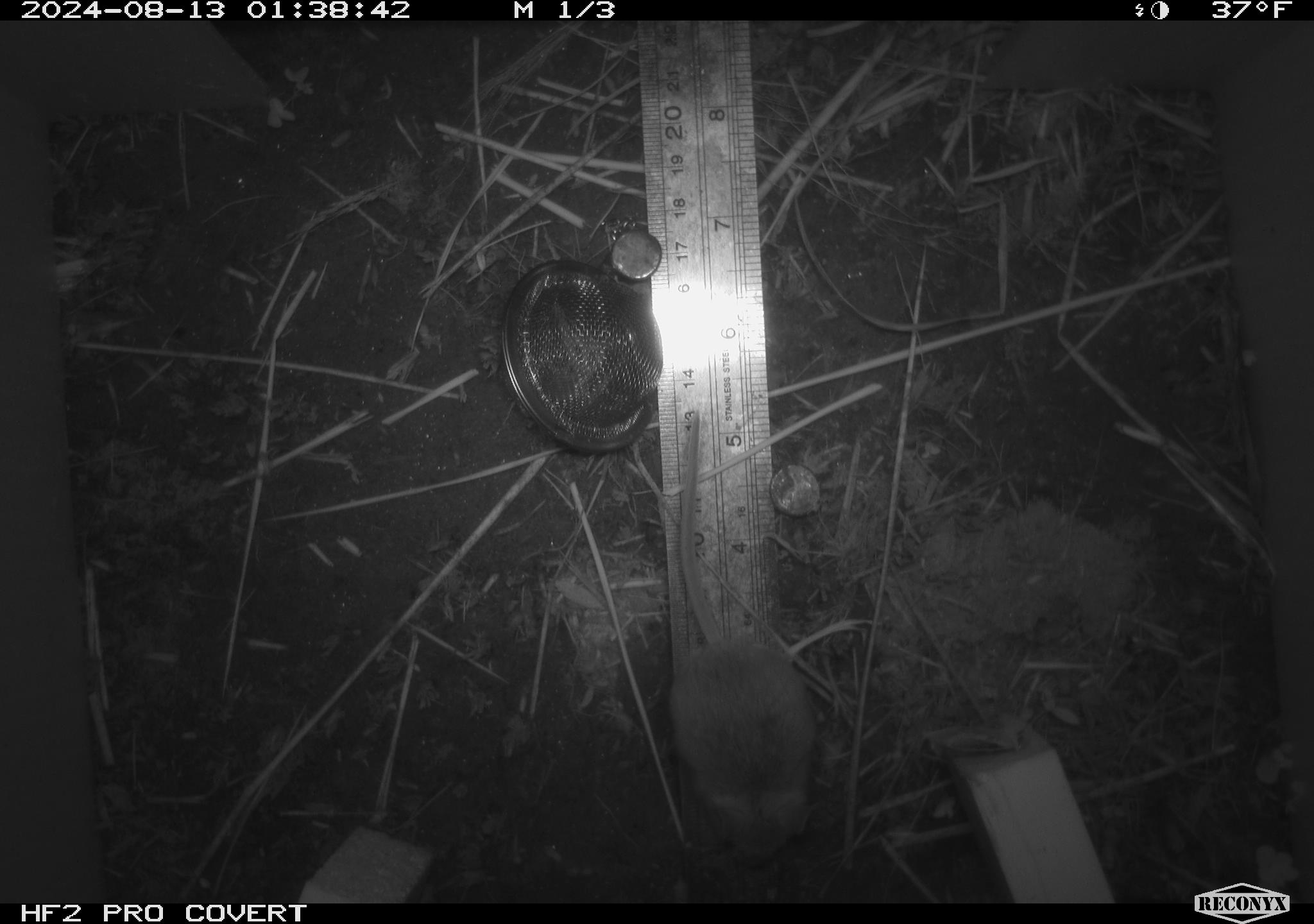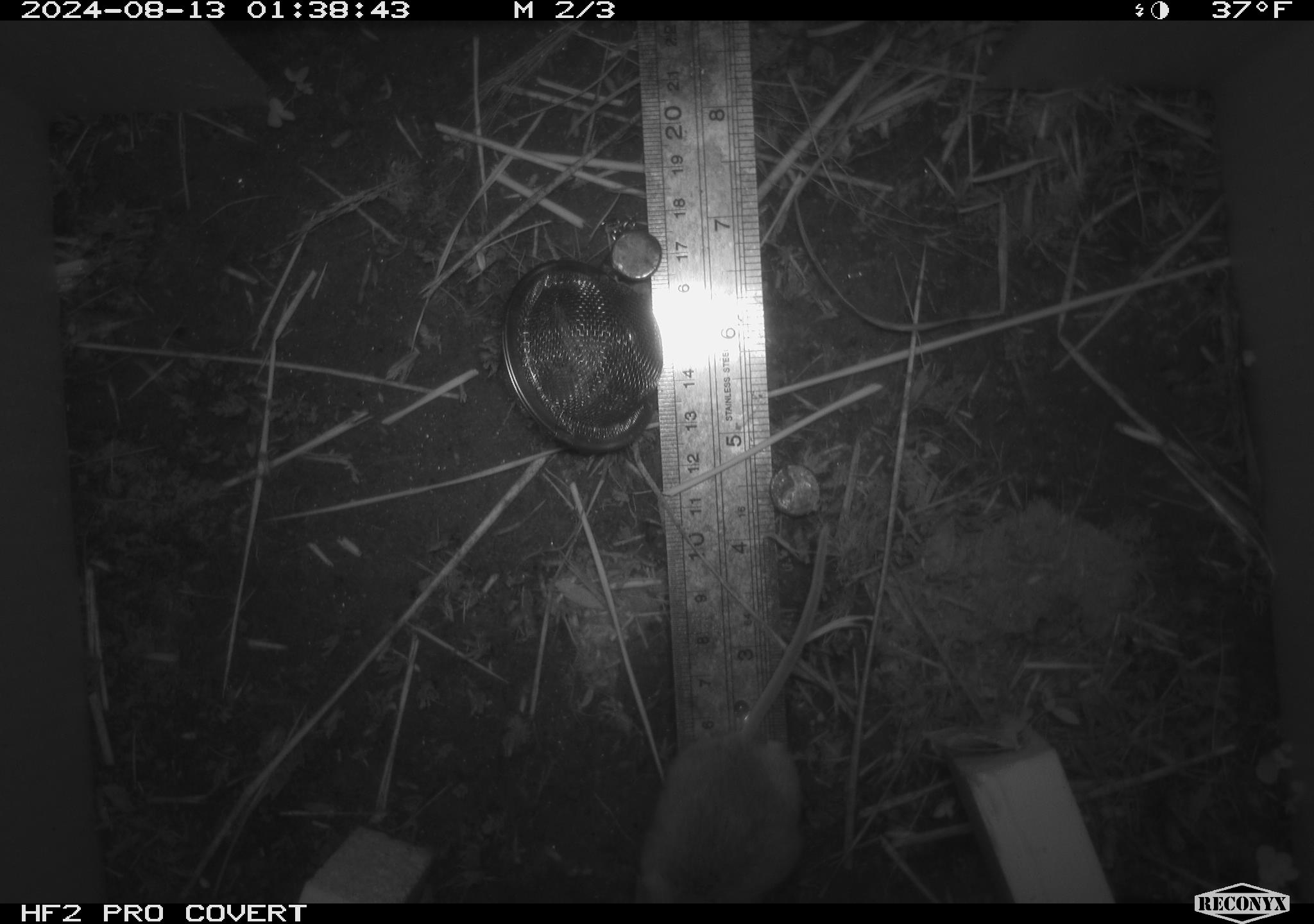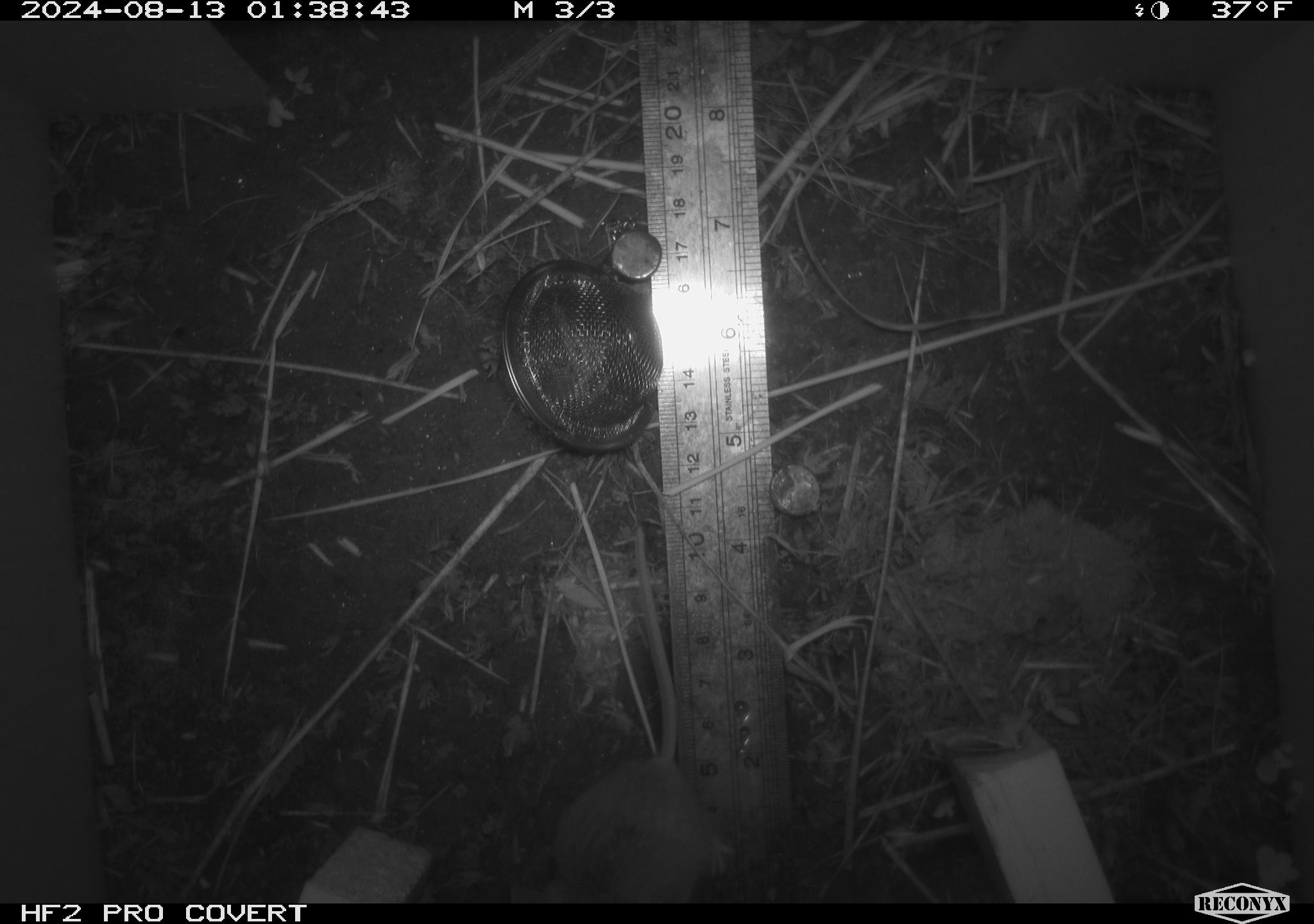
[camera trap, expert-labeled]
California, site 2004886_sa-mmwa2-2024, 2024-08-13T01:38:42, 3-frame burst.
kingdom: Animalia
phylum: Chordata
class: Mammalia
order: Rodentia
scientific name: Rodentia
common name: mouse species